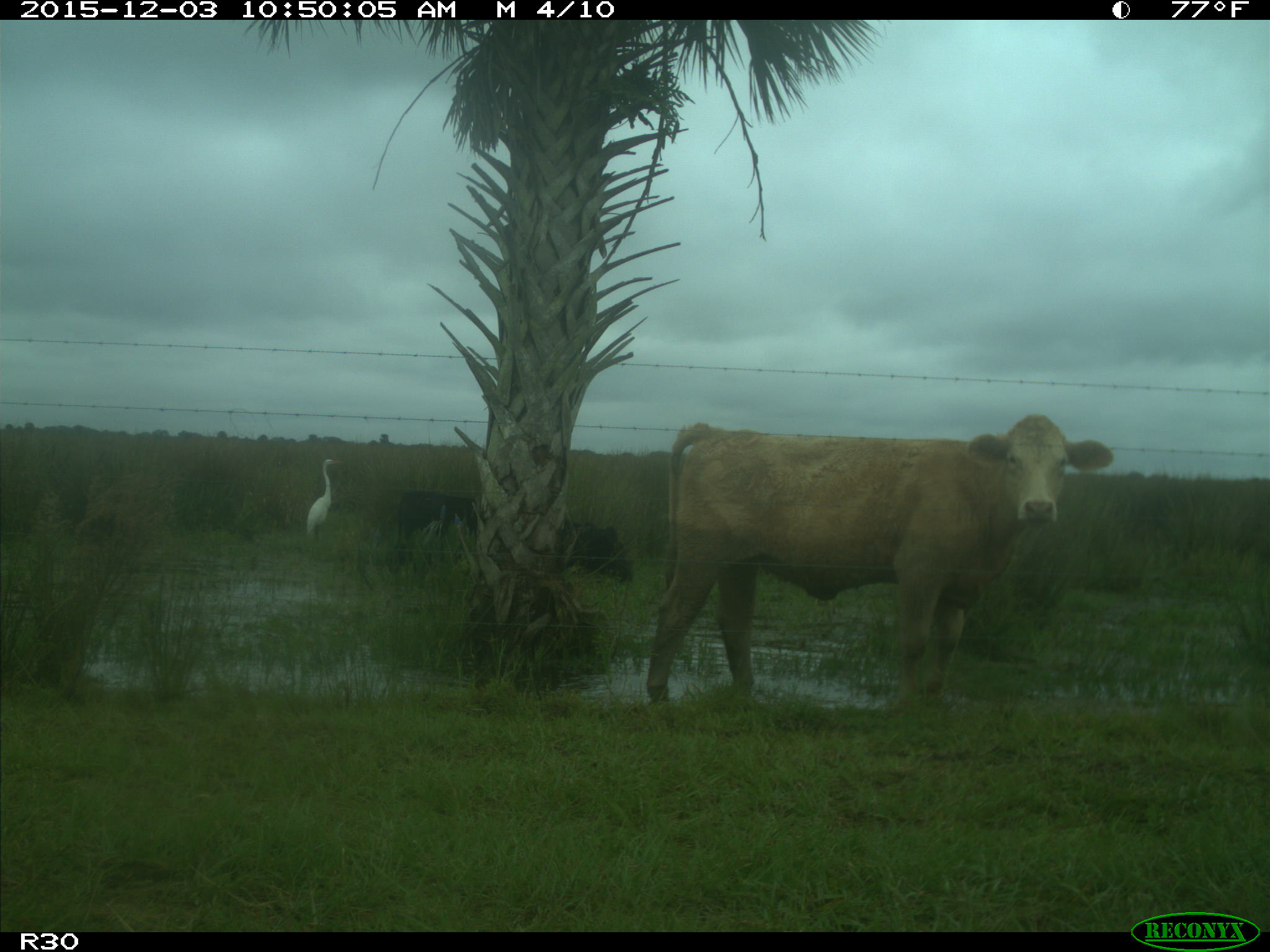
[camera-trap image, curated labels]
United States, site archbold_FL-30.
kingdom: Animalia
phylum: Chordata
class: Mammalia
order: Artiodactyla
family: Bovidae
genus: Bos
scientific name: Bos taurus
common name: domestic cow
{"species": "Bos taurus (domestic cow)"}